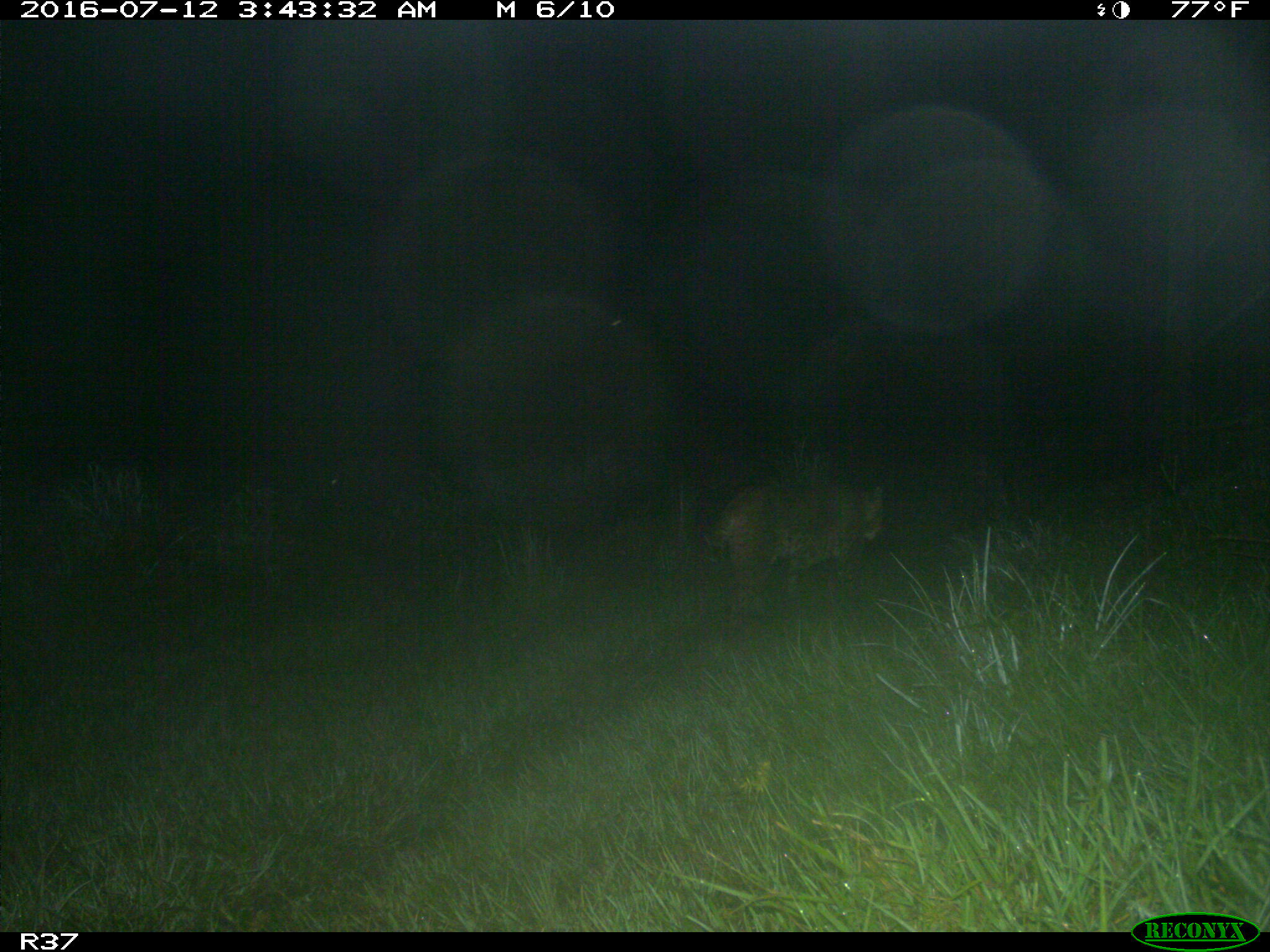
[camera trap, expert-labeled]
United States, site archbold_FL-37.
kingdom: Animalia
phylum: Chordata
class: Mammalia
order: Carnivora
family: Felidae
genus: Lynx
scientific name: Lynx rufus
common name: bobcat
Lynx rufus (bobcat).